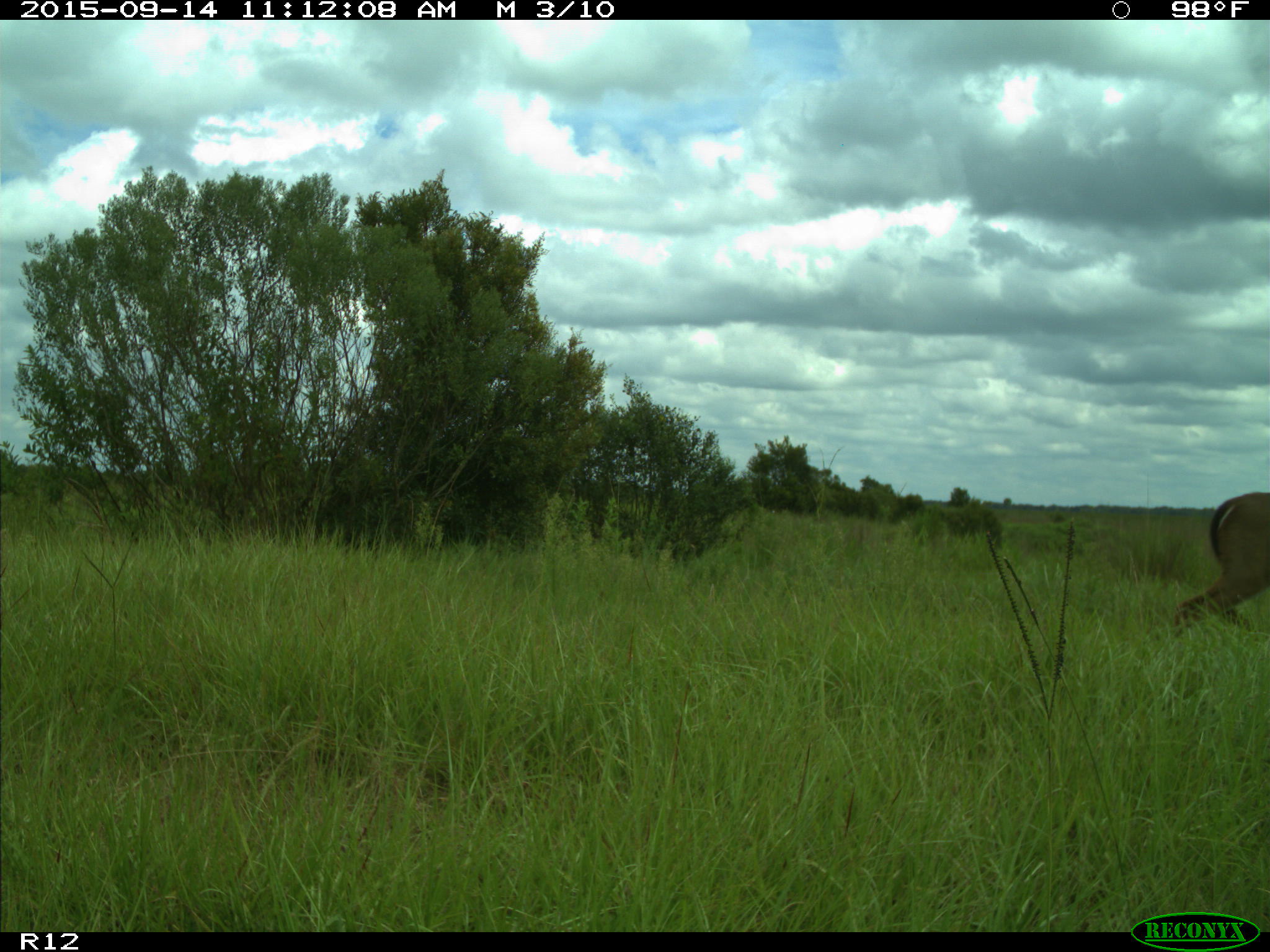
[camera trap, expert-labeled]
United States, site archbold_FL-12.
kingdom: Animalia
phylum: Chordata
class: Mammalia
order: Artiodactyla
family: Cervidae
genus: Odocoileus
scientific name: Odocoileus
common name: deer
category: unidentified deer